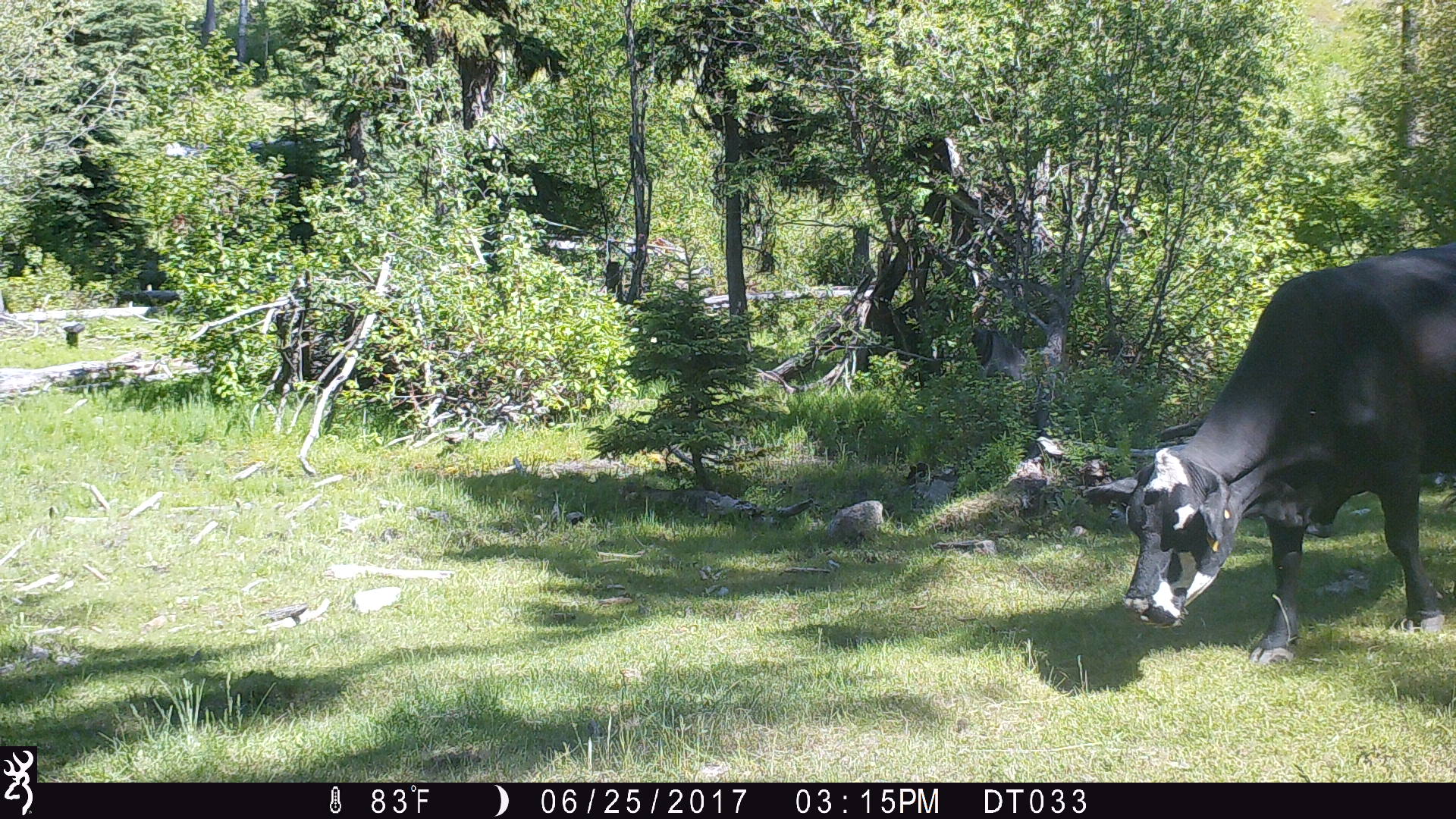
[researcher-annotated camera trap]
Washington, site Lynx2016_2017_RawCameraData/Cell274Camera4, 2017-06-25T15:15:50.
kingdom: Animalia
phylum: Chordata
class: Mammalia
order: Artiodactyla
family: Bovidae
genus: Bos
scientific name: Bos taurus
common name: domestic cattle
Domestic cattle (Bos taurus). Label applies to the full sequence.